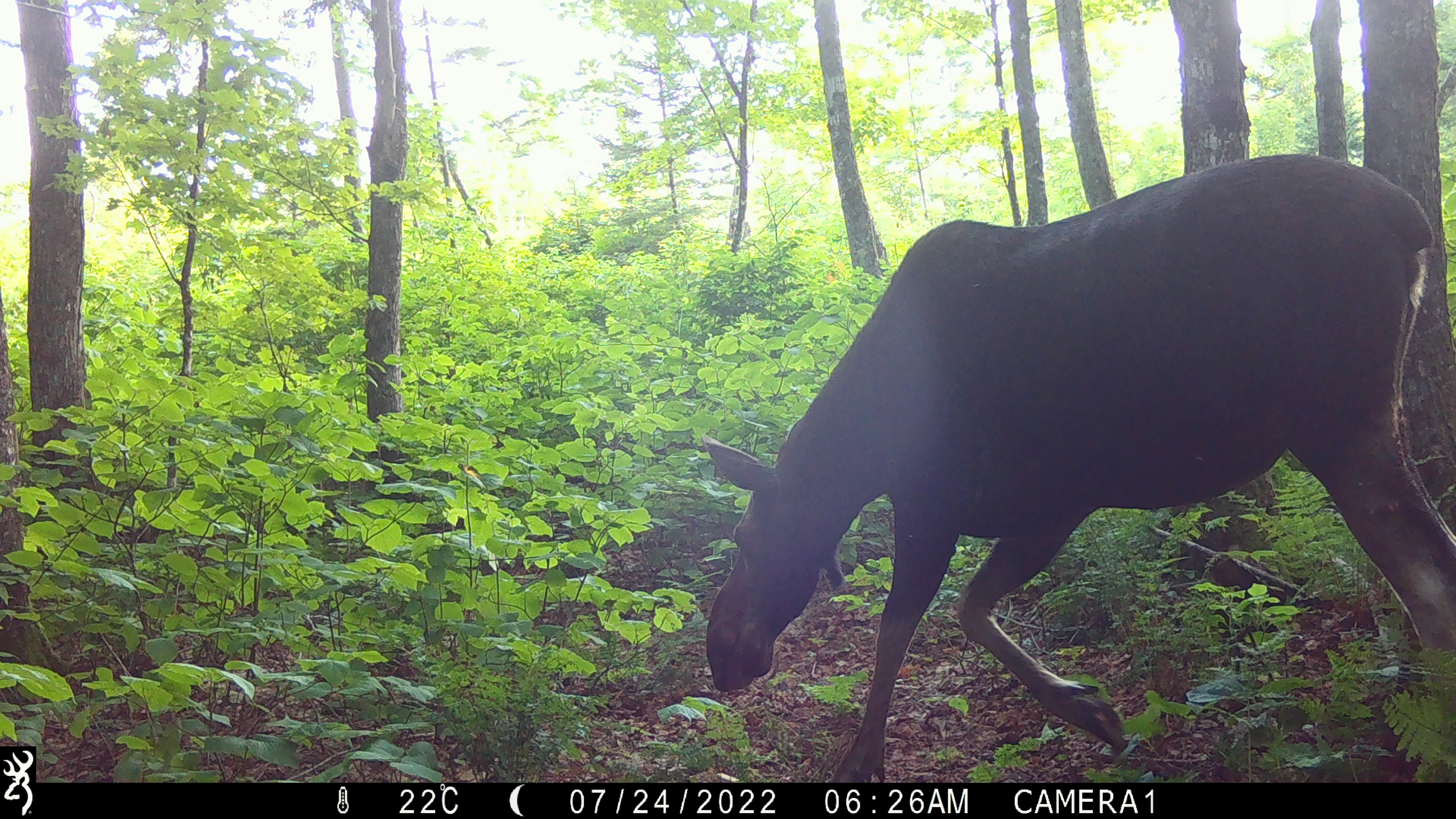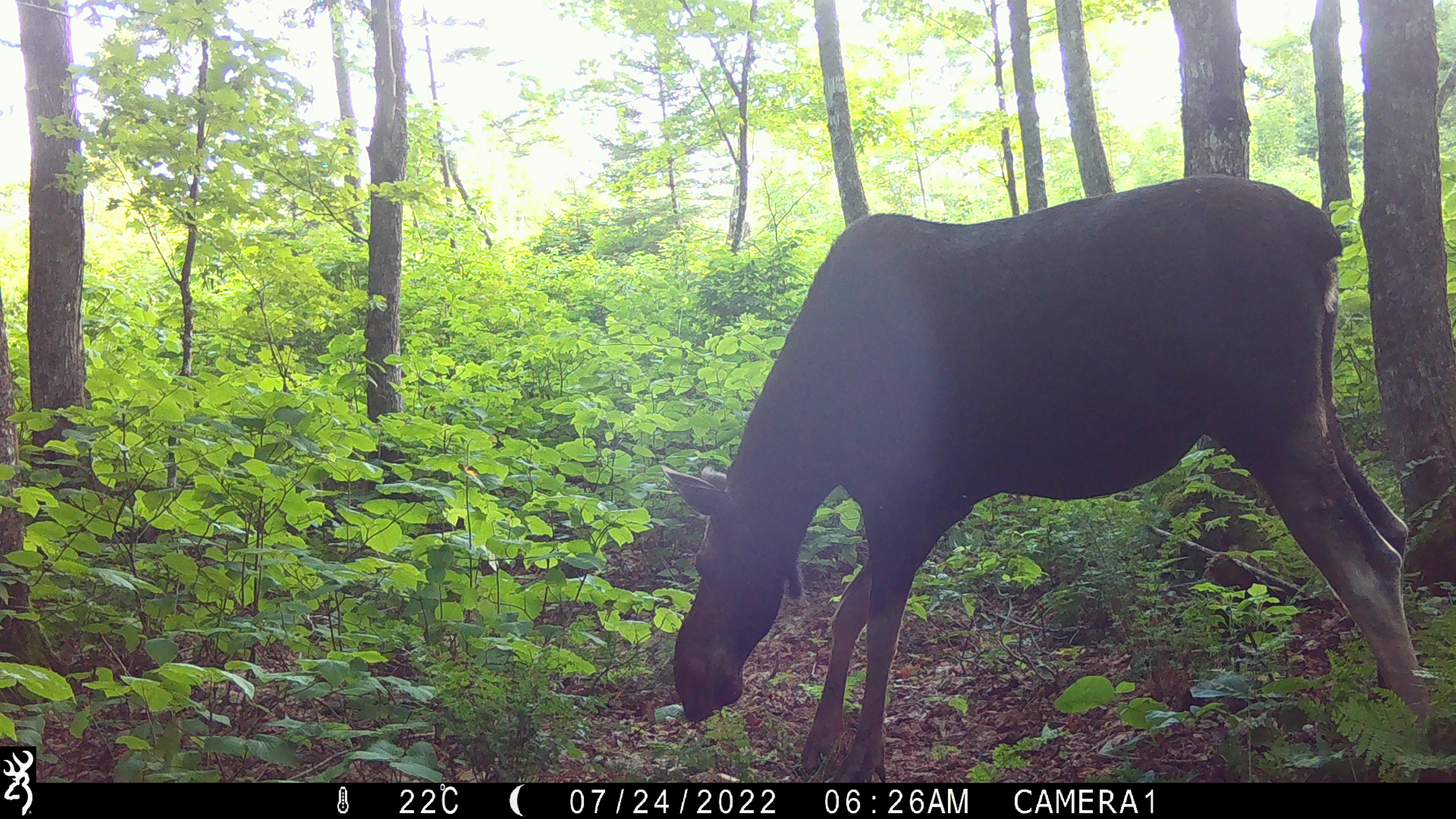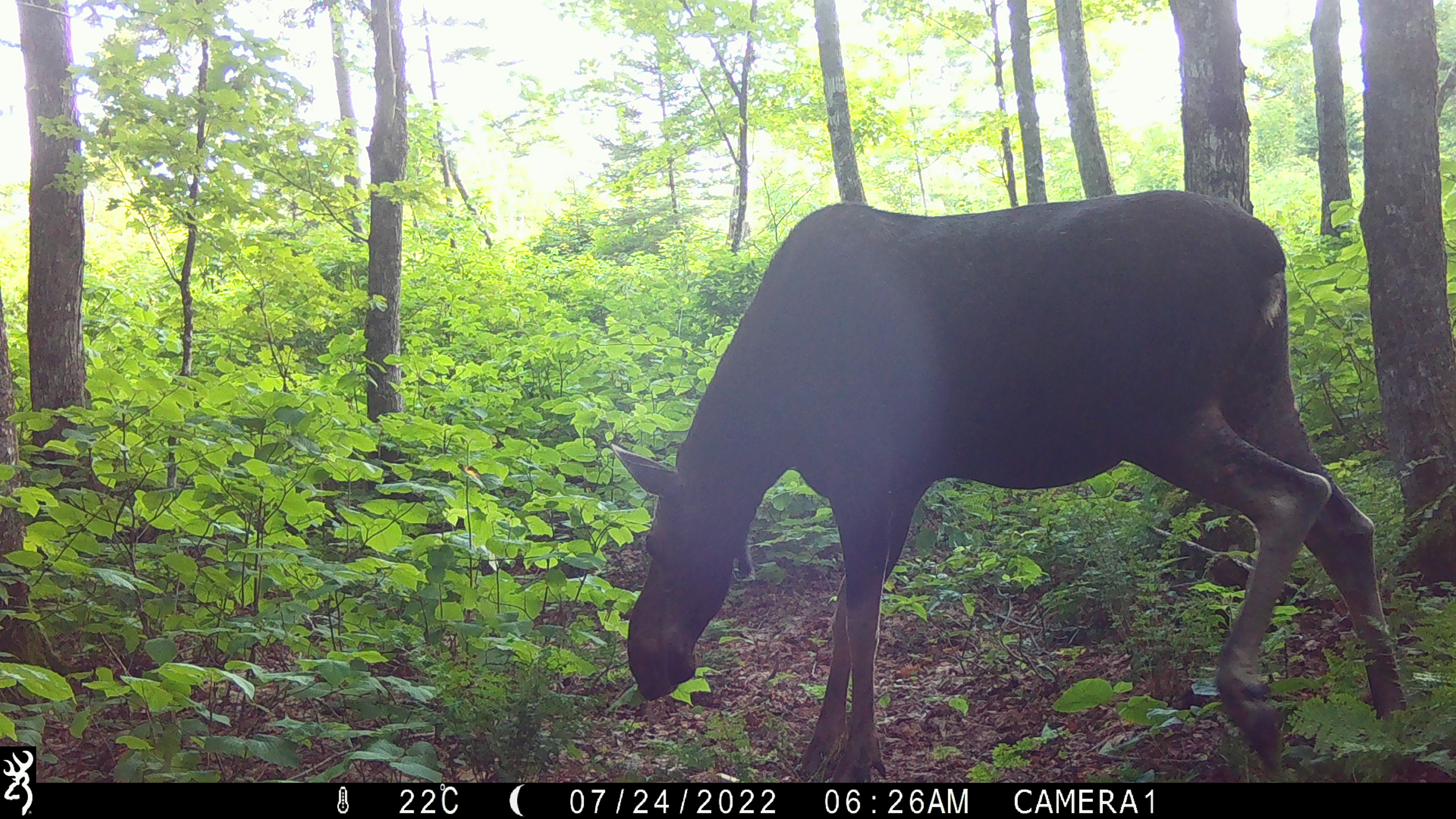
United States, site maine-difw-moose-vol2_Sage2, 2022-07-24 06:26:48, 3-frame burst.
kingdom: Animalia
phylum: Chordata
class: Mammalia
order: Artiodactyla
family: Cervidae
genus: Alces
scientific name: Alces alces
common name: moose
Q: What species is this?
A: Moose (Alces alces).